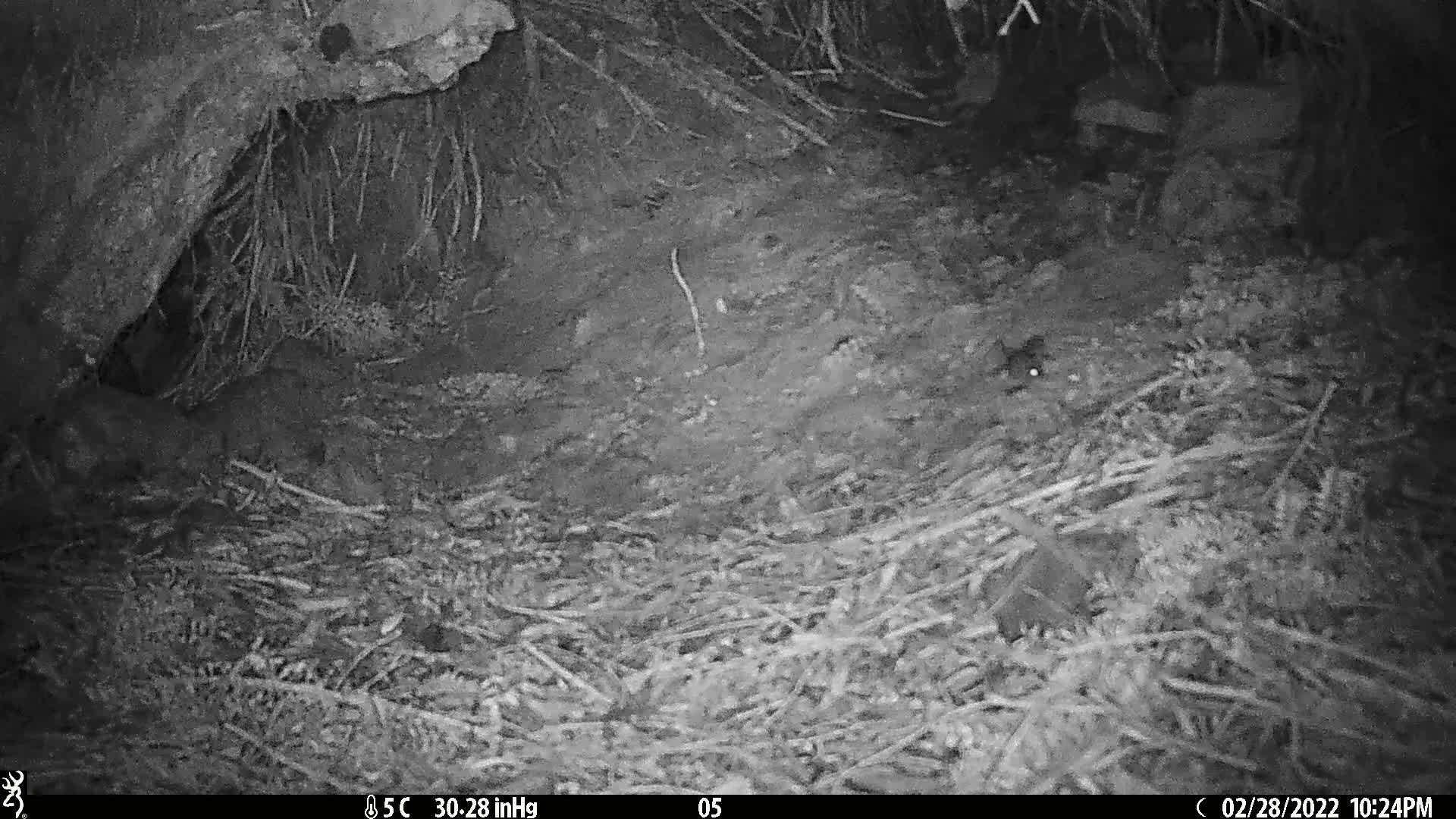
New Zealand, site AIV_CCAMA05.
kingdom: Animalia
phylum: Chordata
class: Mammalia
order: Rodentia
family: Muridae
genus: Mus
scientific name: Mus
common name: mouse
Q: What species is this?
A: Mouse (Mus).